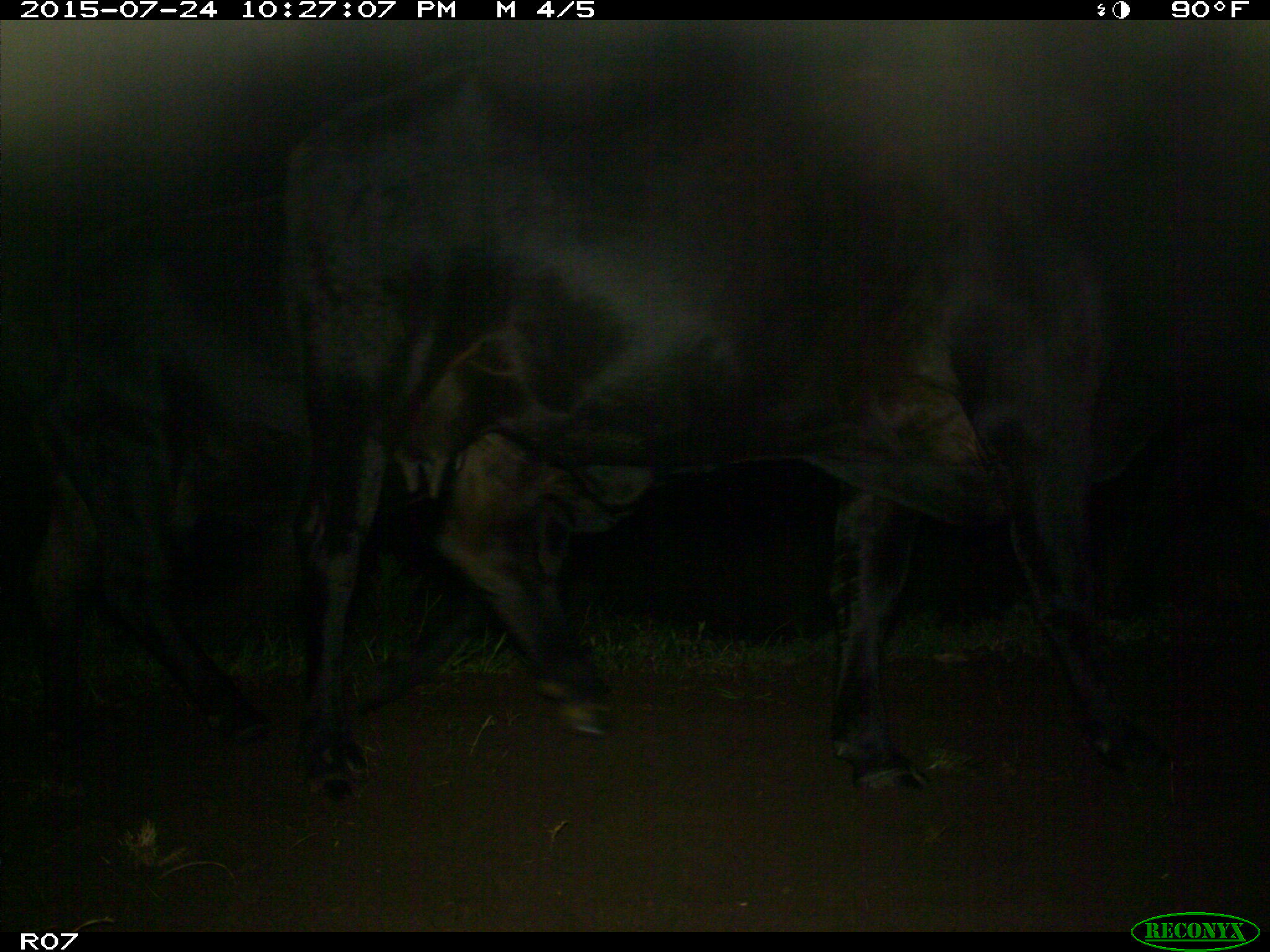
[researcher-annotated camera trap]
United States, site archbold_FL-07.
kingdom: Animalia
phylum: Chordata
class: Mammalia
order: Artiodactyla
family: Bovidae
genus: Bos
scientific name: Bos taurus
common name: domestic cow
Bos taurus (domestic cow).